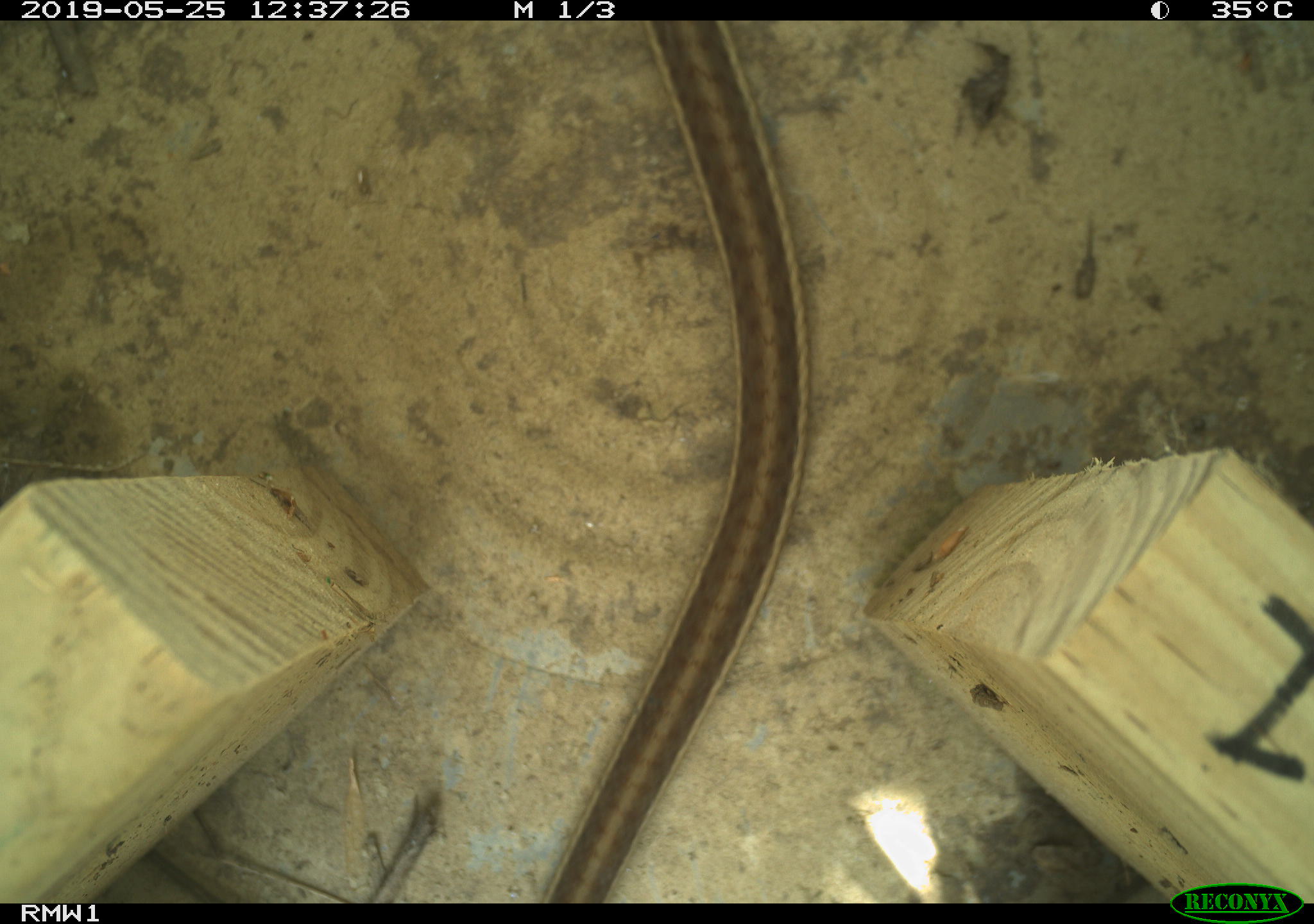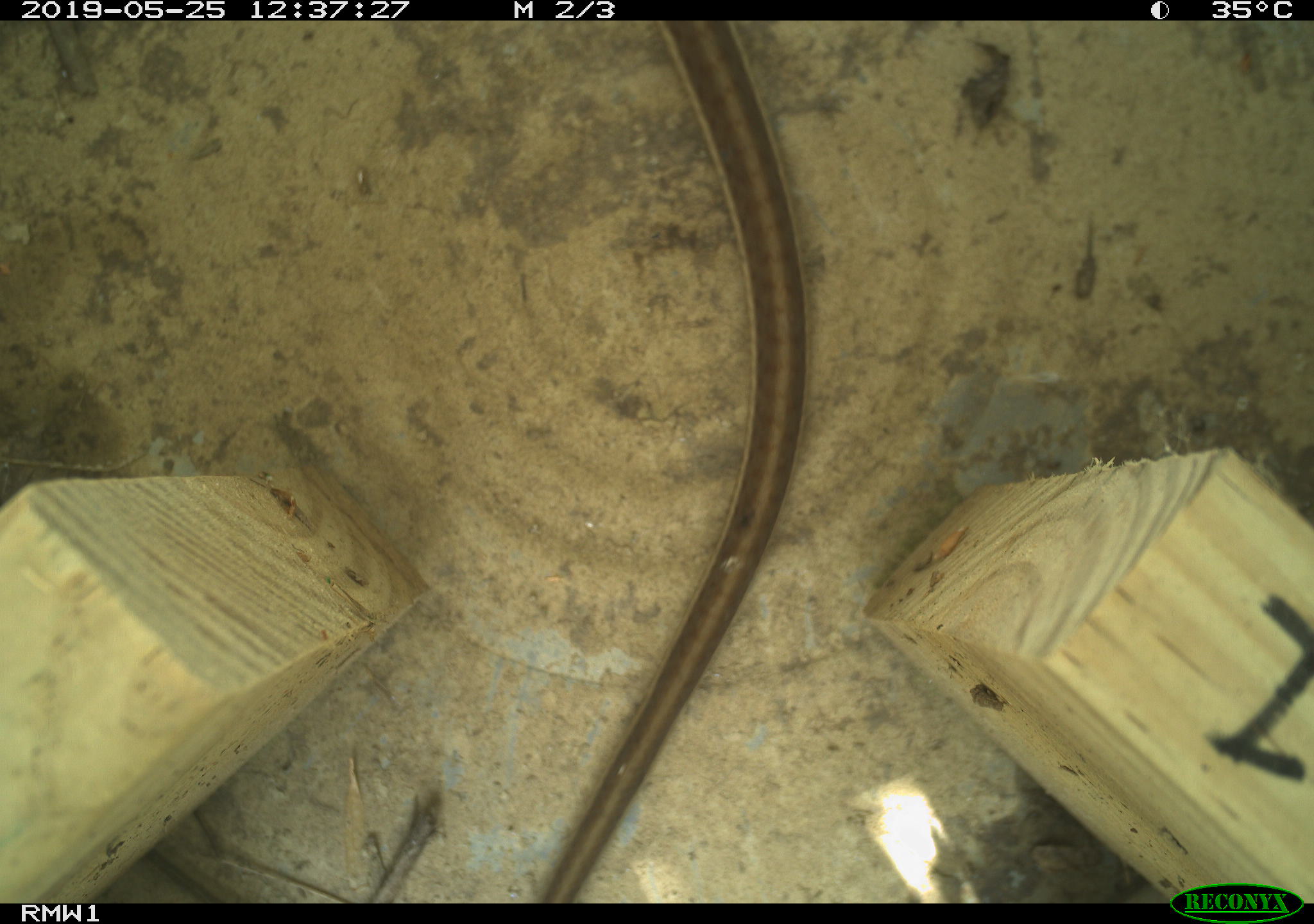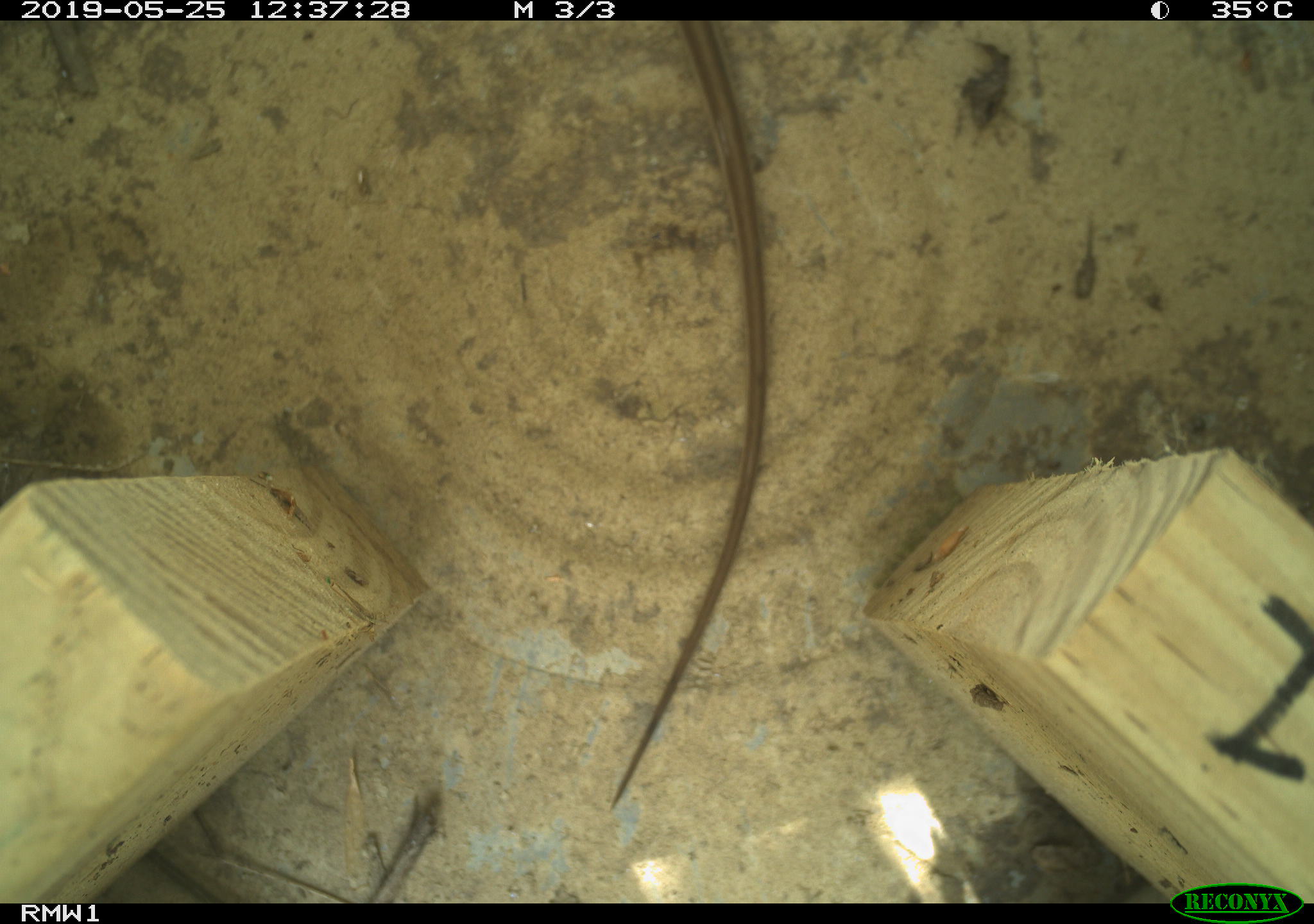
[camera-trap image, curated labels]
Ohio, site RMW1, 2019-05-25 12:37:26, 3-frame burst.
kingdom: Animalia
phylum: Chordata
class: Reptilia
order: Squamata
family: Colubridae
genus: Thamnophis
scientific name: Thamnophis sirtalis sirtalis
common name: eastern gartersnake